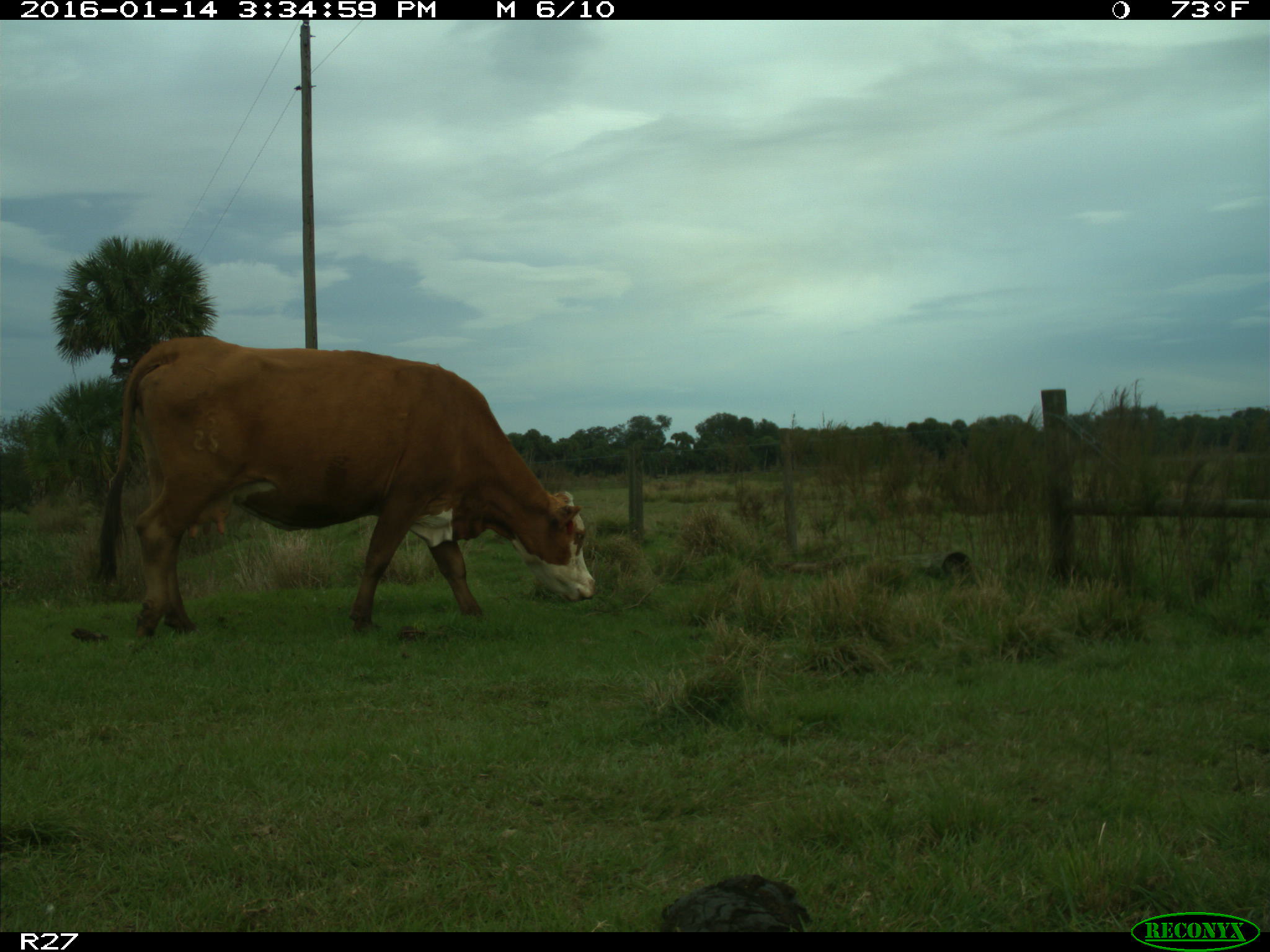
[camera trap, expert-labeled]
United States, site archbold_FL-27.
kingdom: Animalia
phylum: Chordata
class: Mammalia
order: Artiodactyla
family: Bovidae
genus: Bos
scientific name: Bos taurus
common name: domestic cow